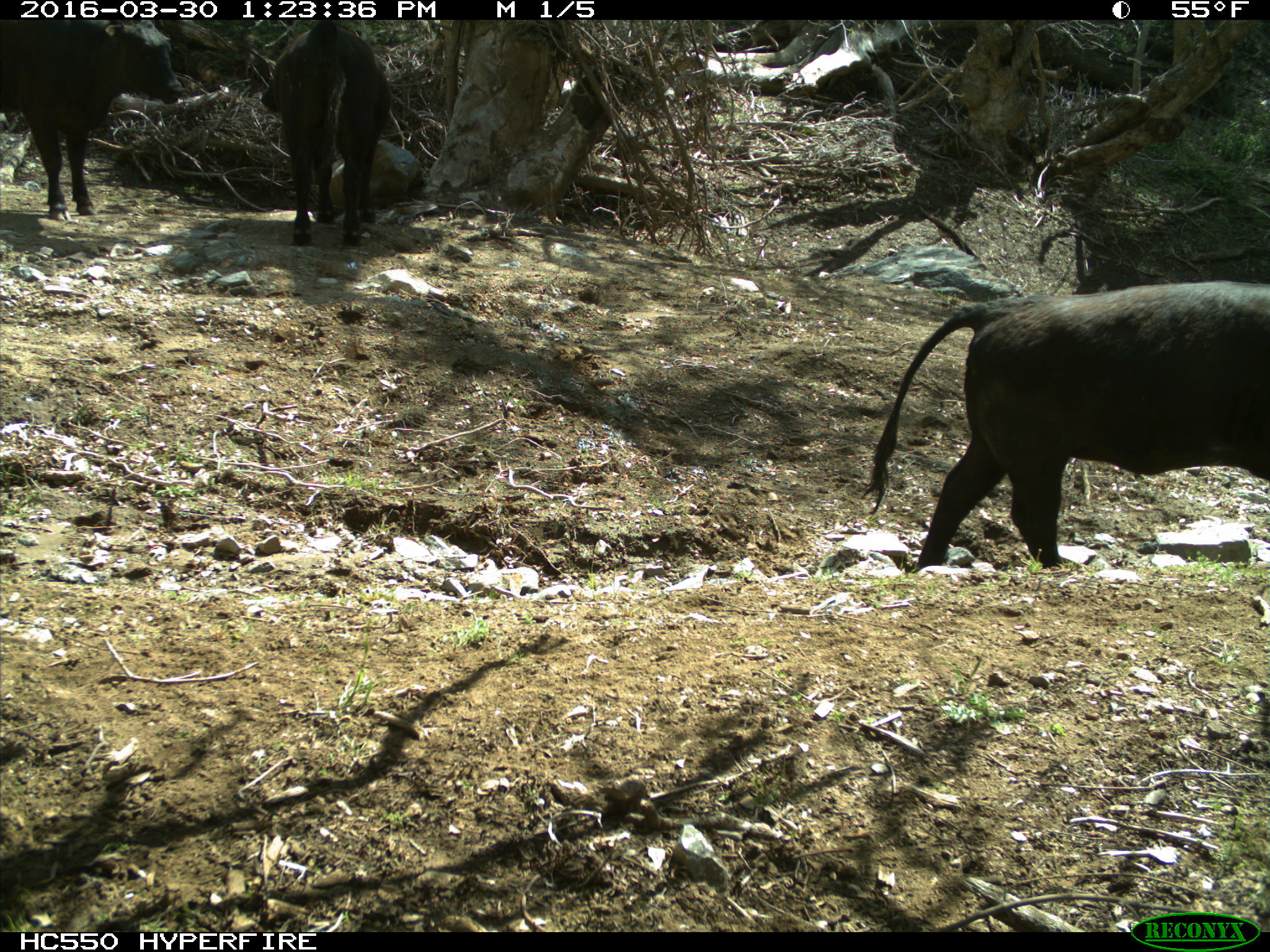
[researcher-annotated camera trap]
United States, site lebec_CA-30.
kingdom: Animalia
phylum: Chordata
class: Mammalia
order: Artiodactyla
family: Bovidae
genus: Bos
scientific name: Bos taurus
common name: domestic cow